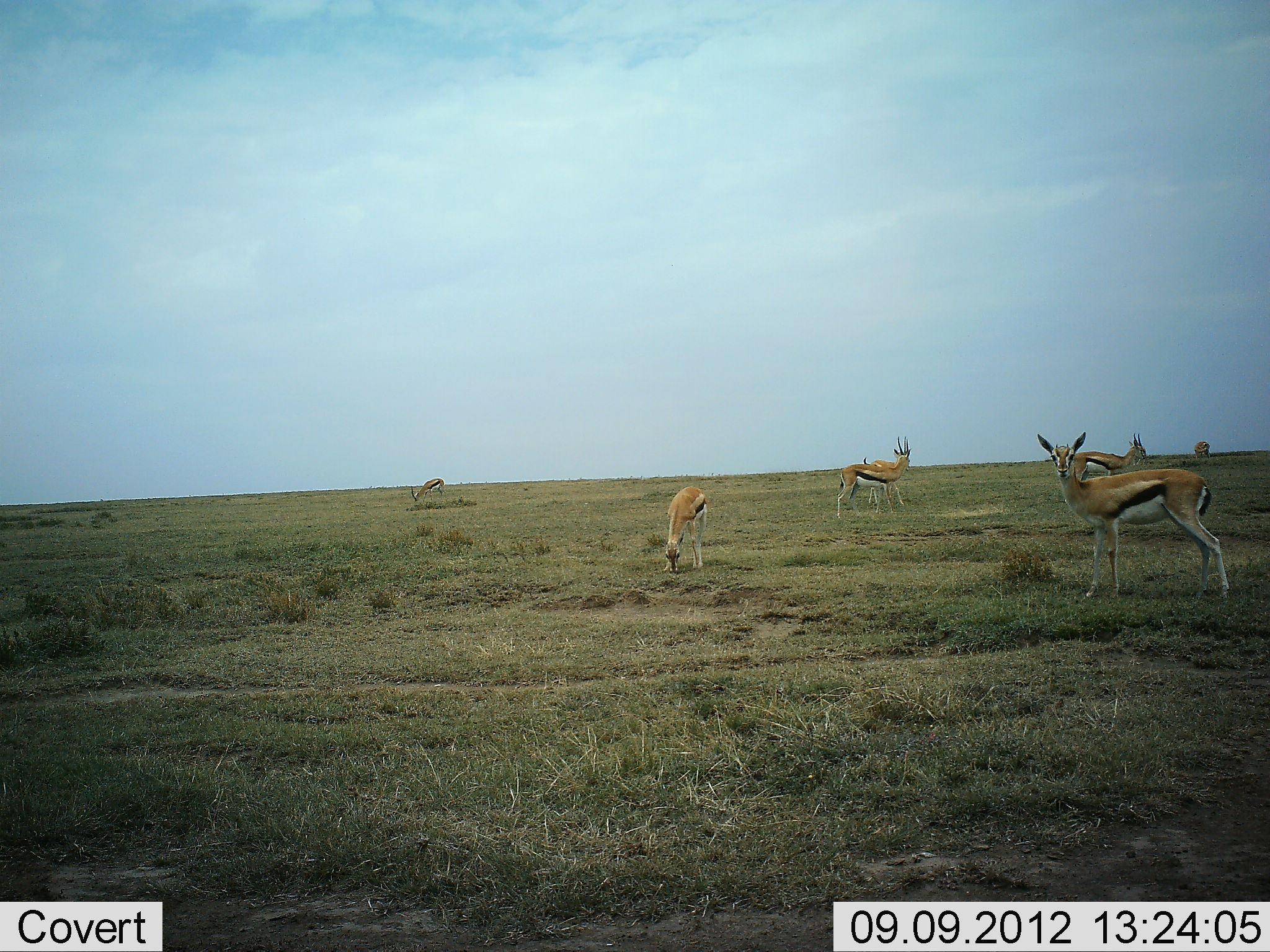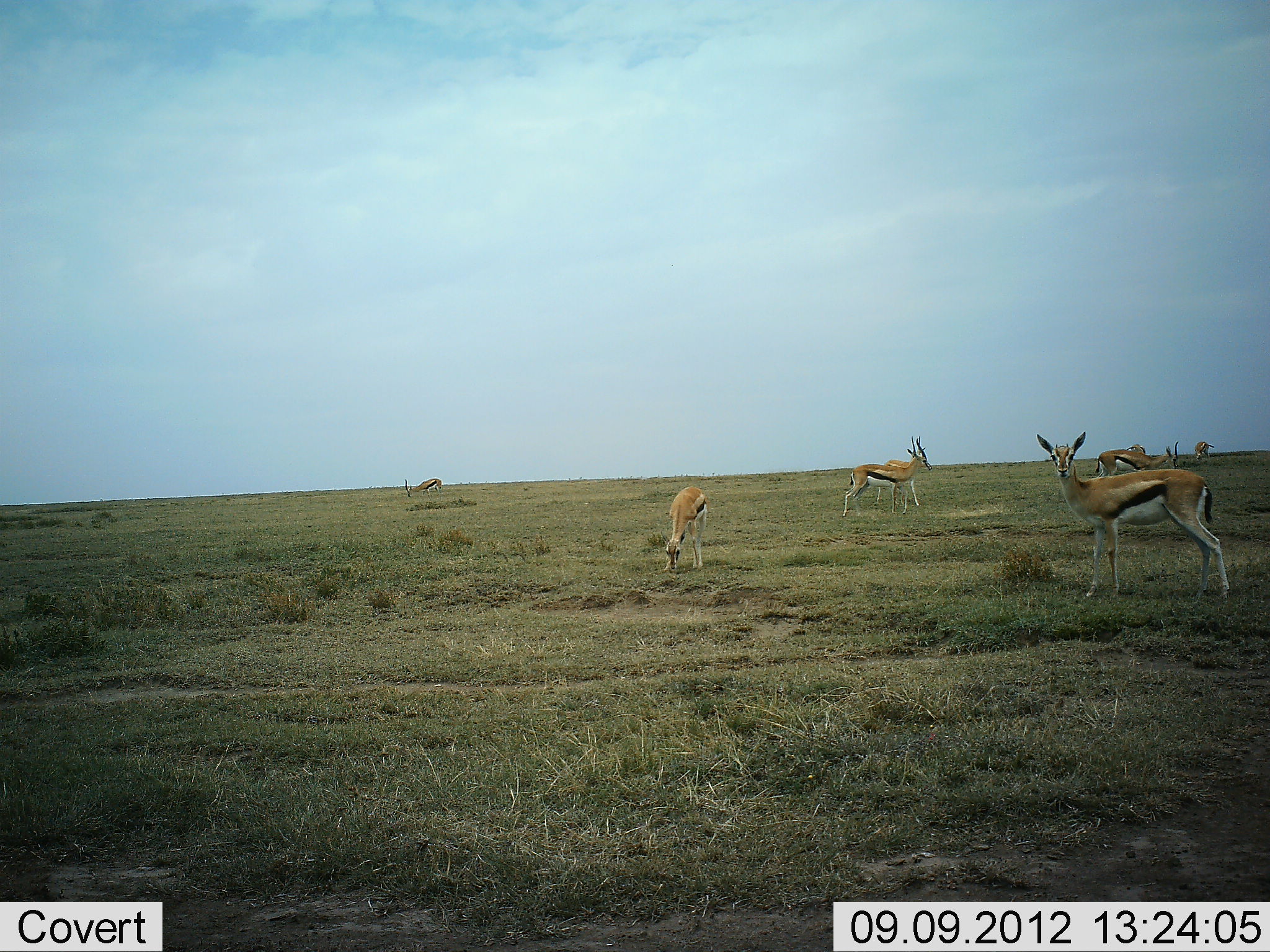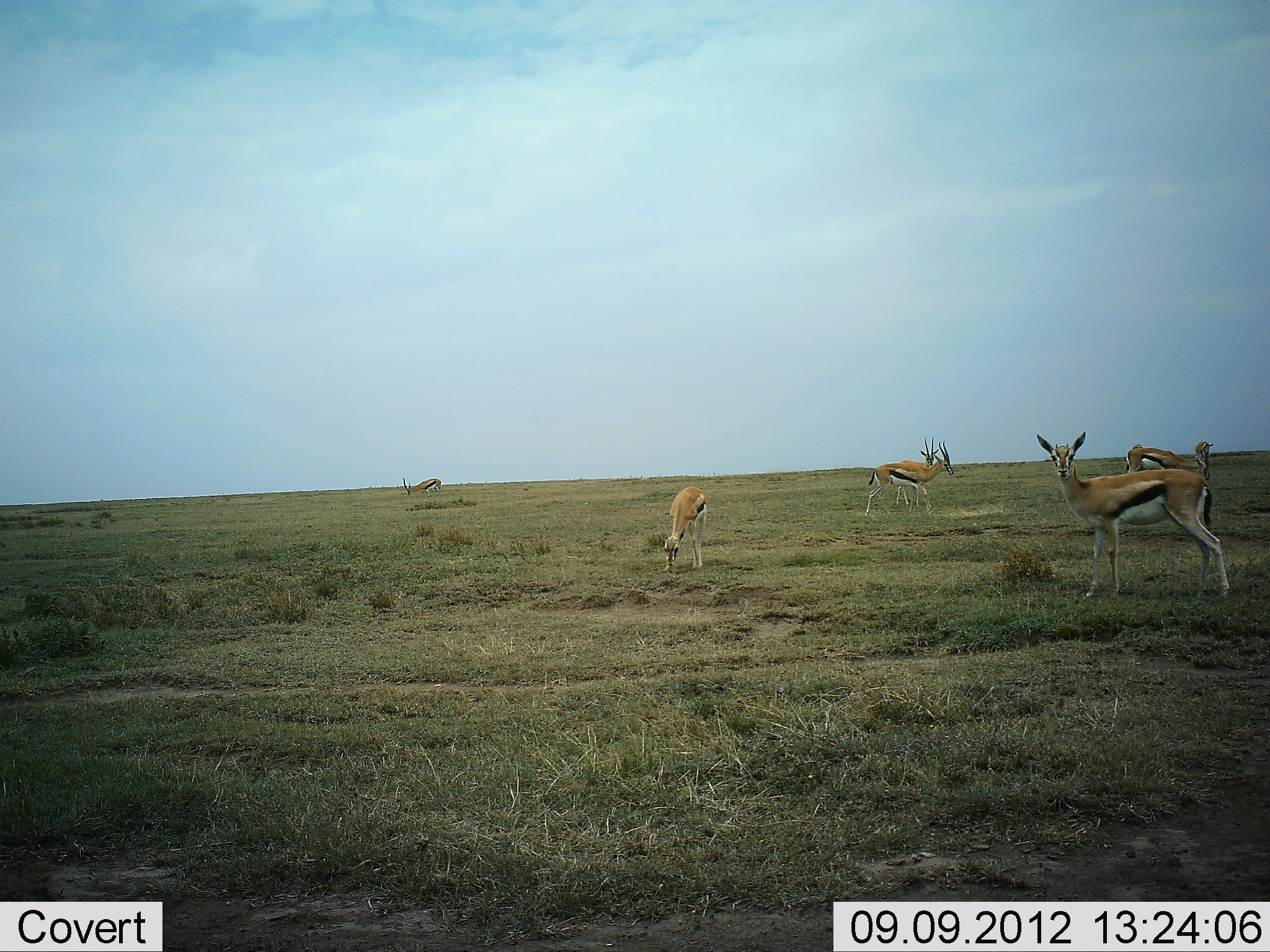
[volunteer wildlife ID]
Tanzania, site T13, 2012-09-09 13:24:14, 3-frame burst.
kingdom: Animalia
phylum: Chordata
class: Mammalia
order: Artiodactyla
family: Bovidae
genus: Eudorcas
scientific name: Eudorcas thomsonii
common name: thomson's gazelle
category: gazellethomsons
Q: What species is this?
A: Gazellethomsons (thomson's gazelle) (Eudorcas thomsonii).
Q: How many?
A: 7.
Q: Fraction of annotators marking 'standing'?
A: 60%.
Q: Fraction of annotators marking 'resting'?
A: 0%.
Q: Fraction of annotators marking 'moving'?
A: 50%.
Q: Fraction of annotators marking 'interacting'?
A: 0%.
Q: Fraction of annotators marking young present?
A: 10%.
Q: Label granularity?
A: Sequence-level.